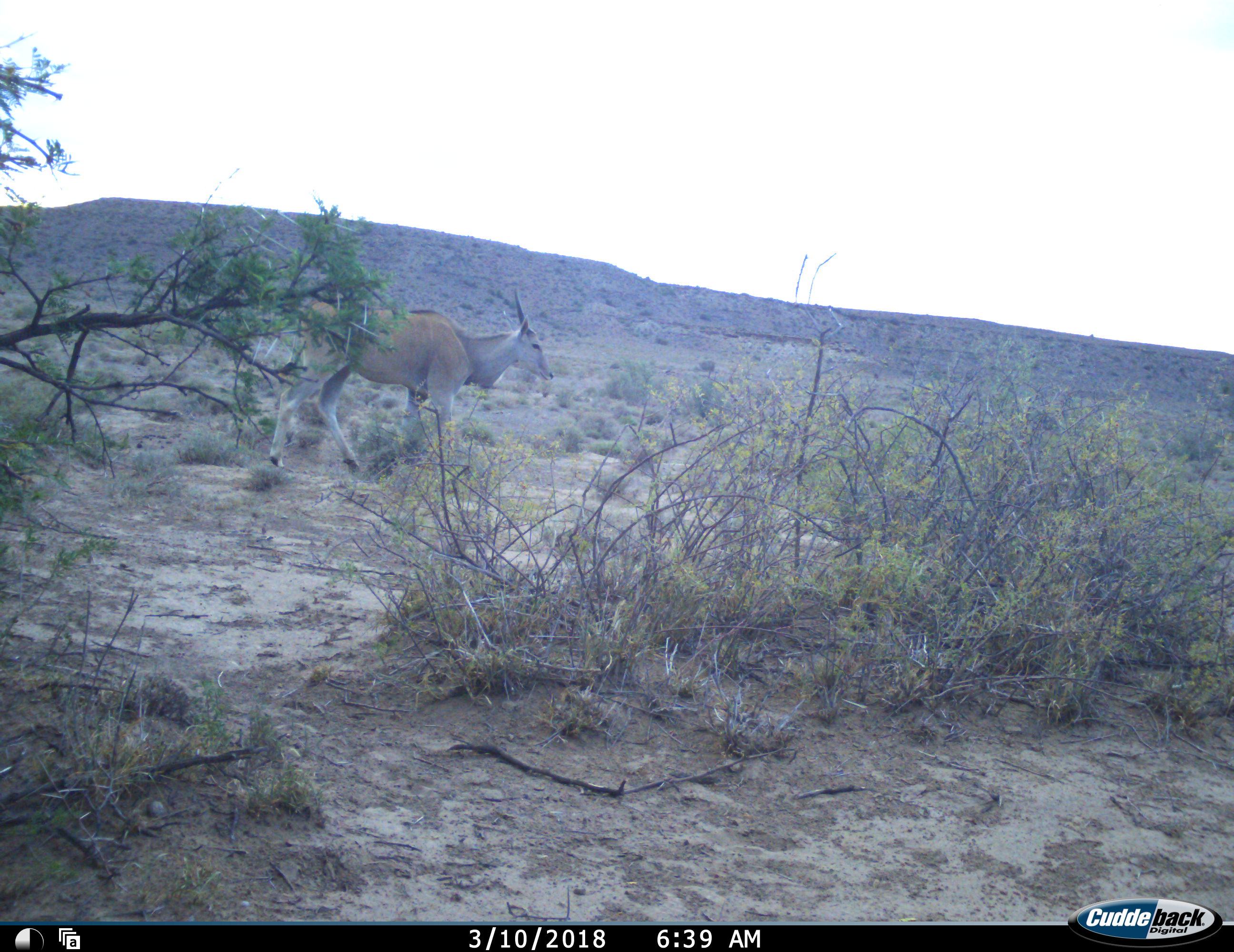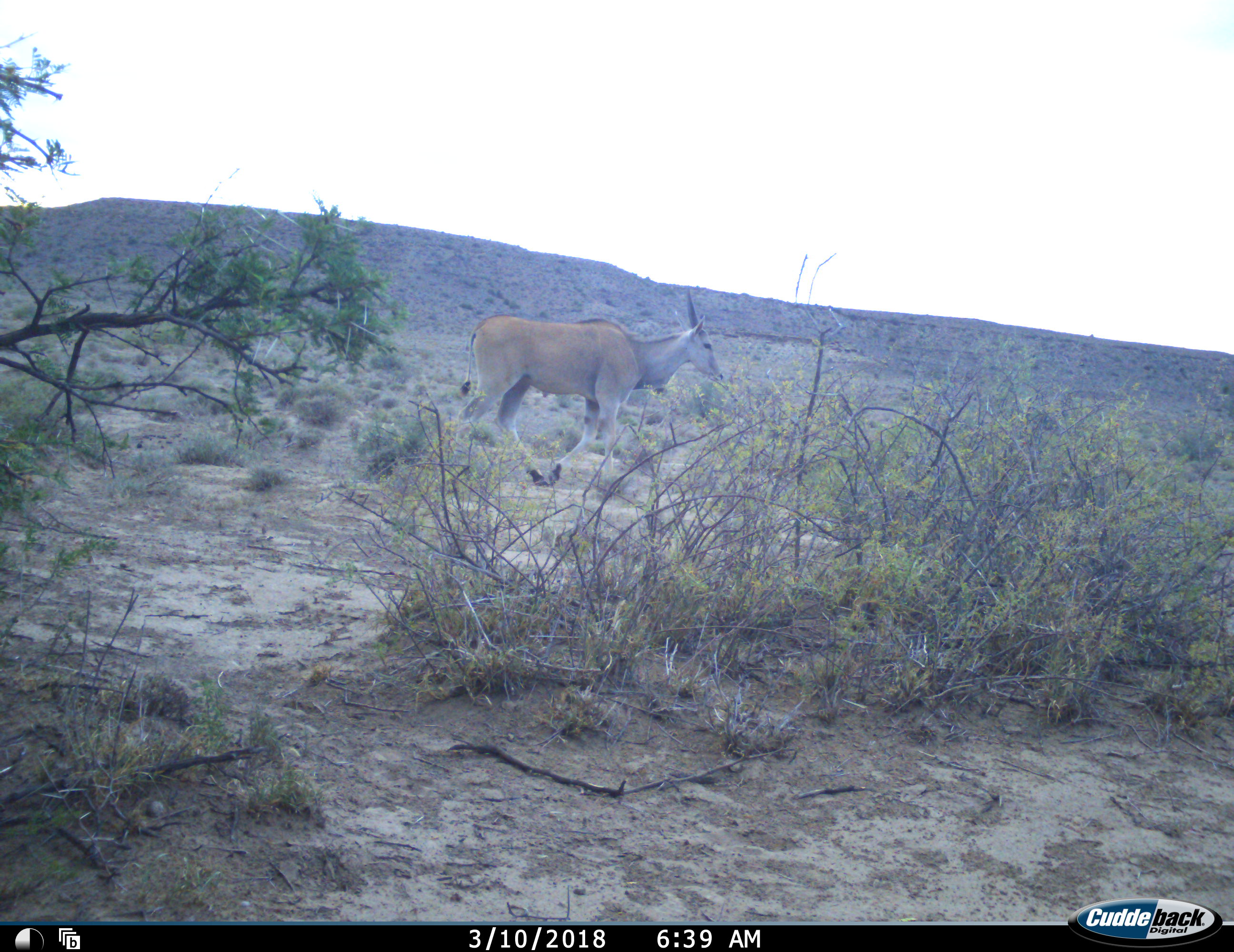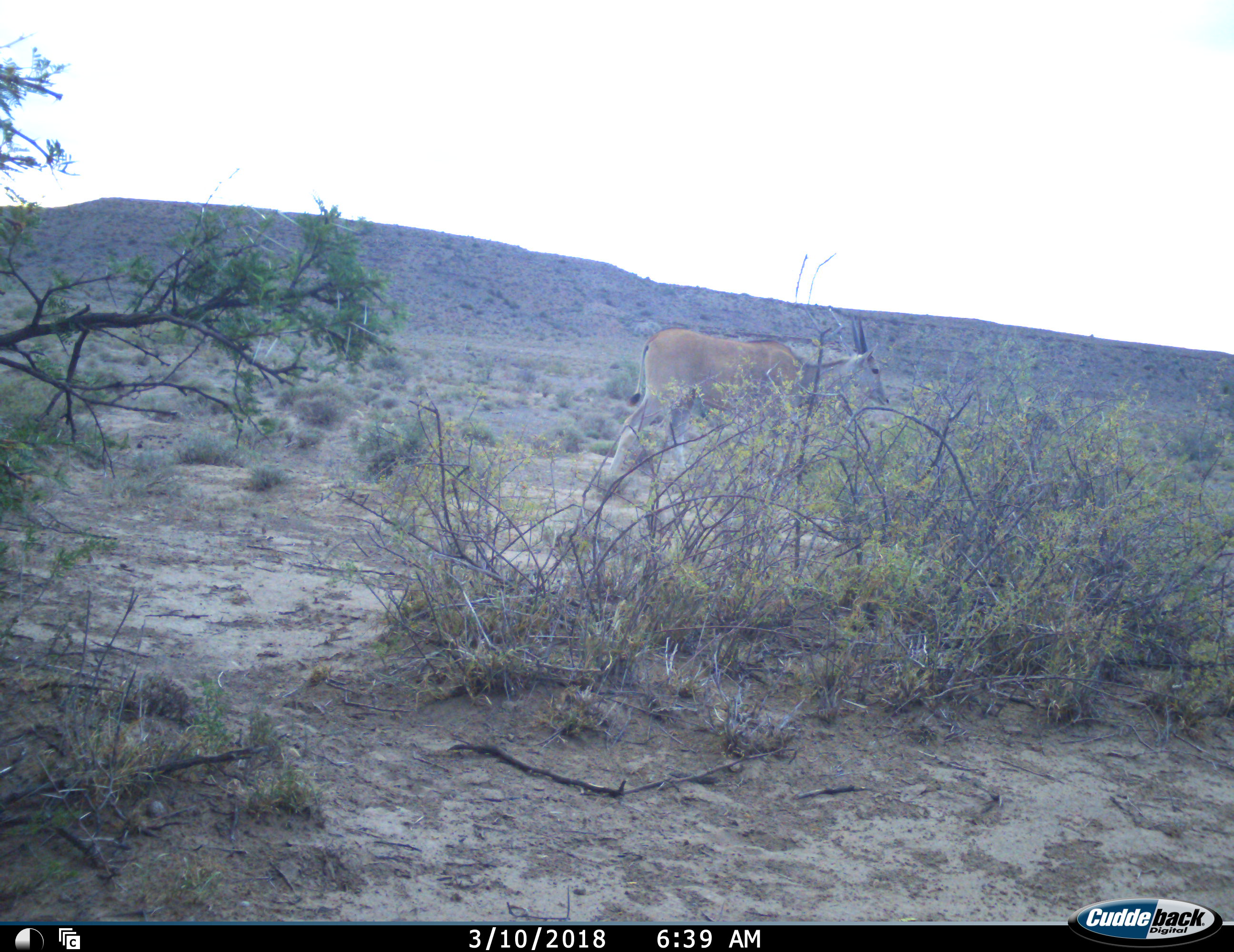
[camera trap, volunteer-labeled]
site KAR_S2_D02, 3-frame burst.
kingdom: Animalia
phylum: Chordata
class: Mammalia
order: Artiodactyla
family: Bovidae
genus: Tragelaphus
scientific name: Tragelaphus oryx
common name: eland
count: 1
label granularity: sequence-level